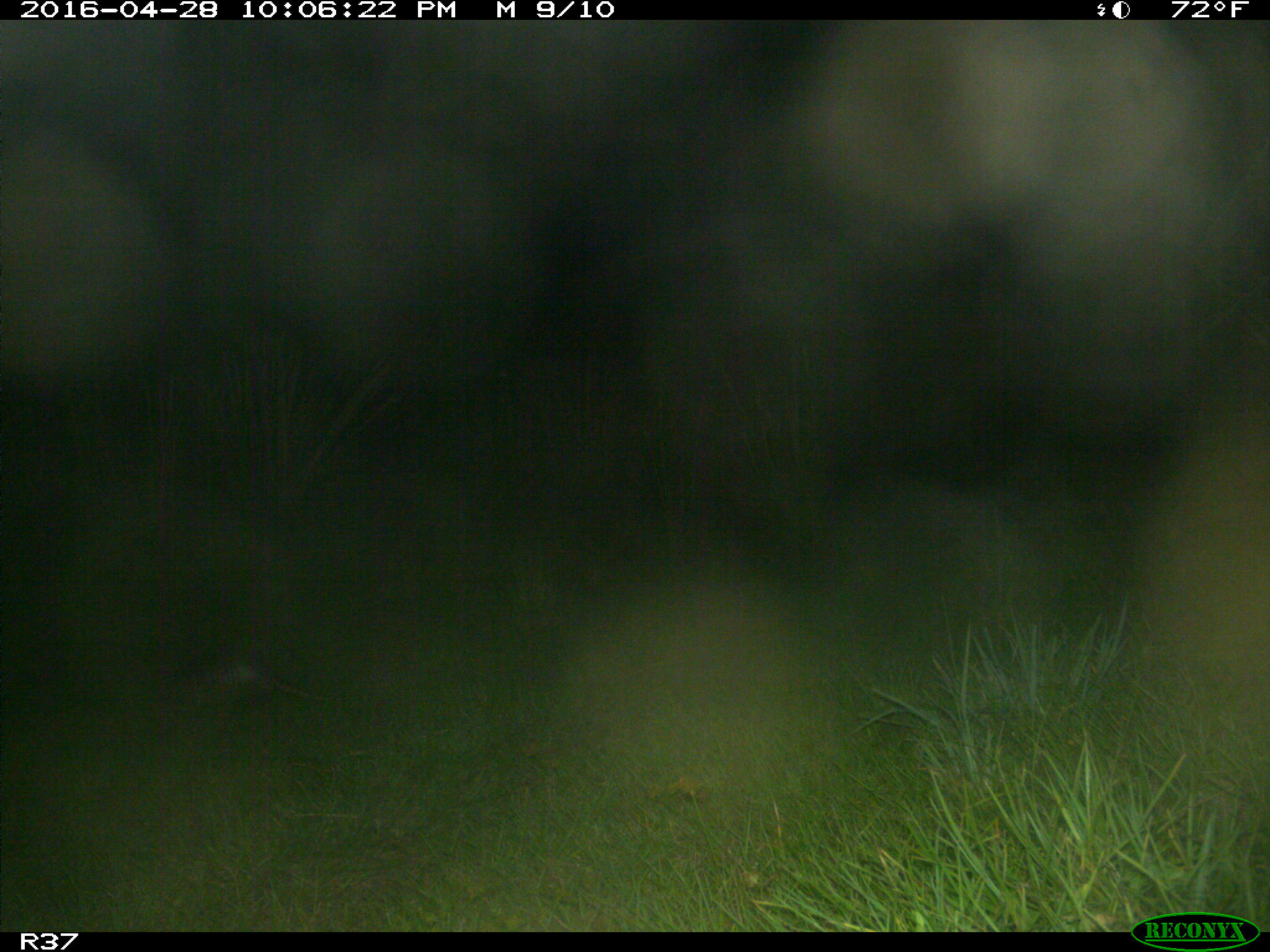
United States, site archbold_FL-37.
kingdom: Animalia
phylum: Chordata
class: Mammalia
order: Cingulata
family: Dasypodidae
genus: Dasypus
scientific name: Dasypus novemcinctus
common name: nine-banded armadillo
Dasypus novemcinctus (nine-banded armadillo).